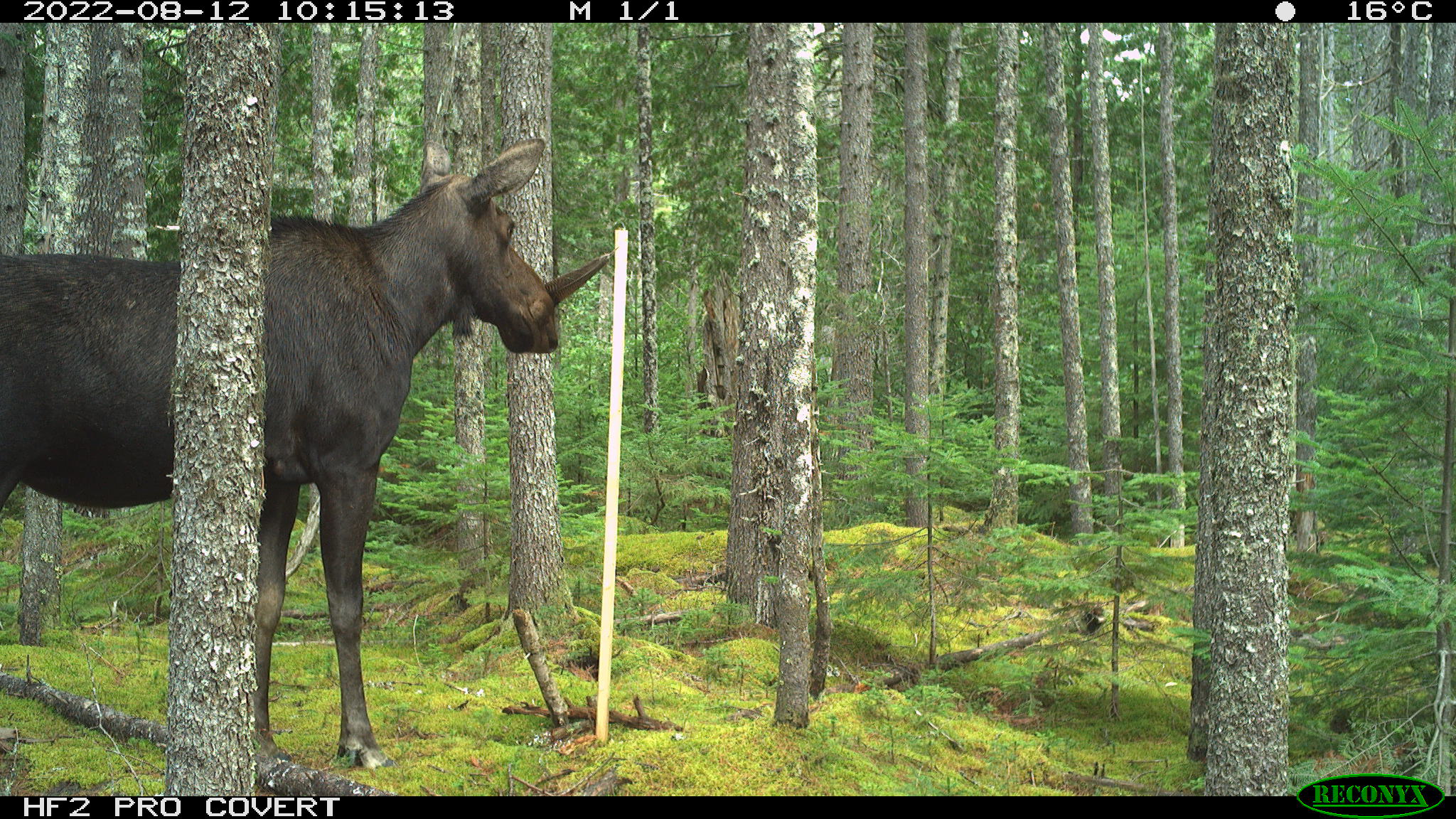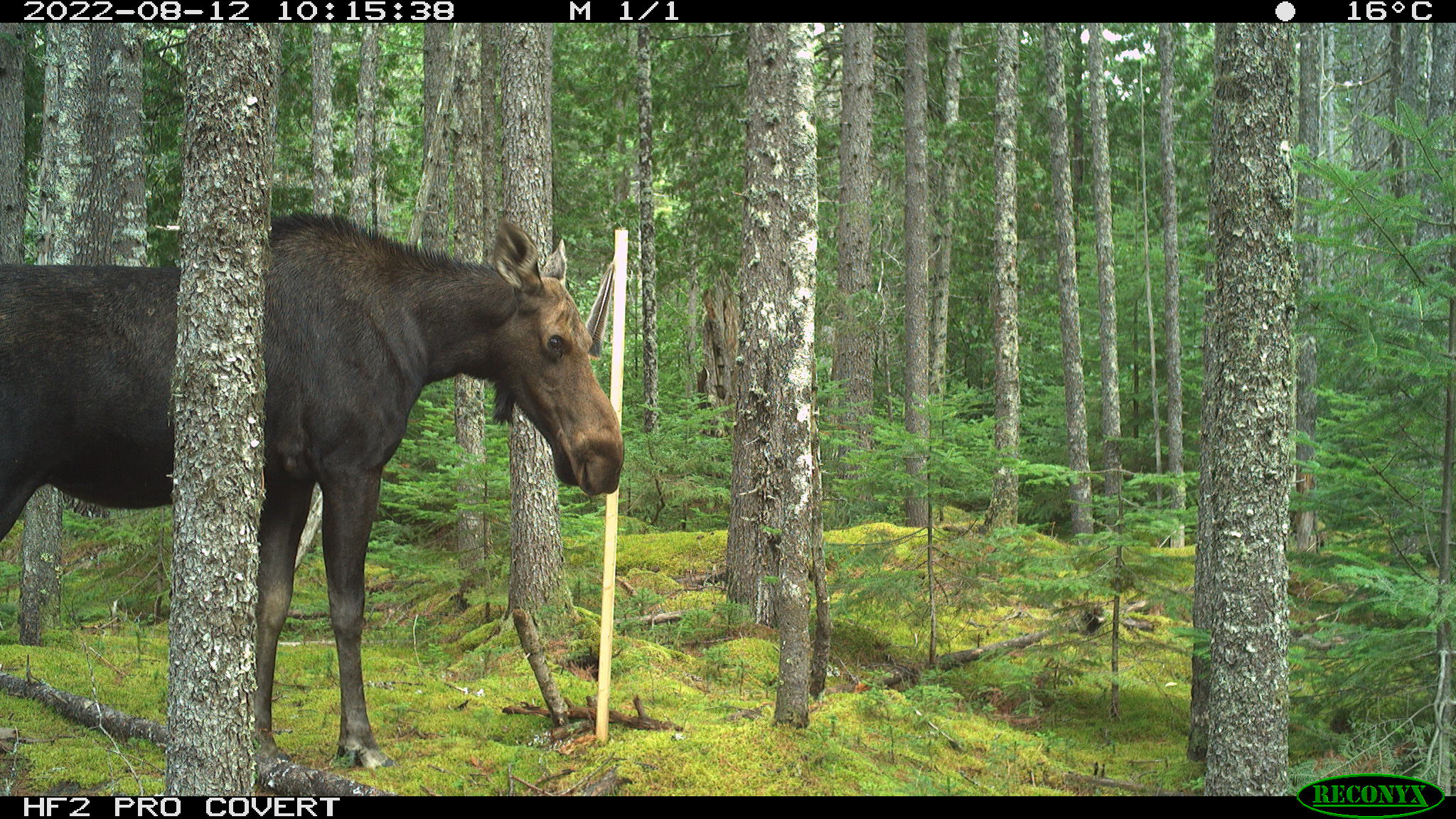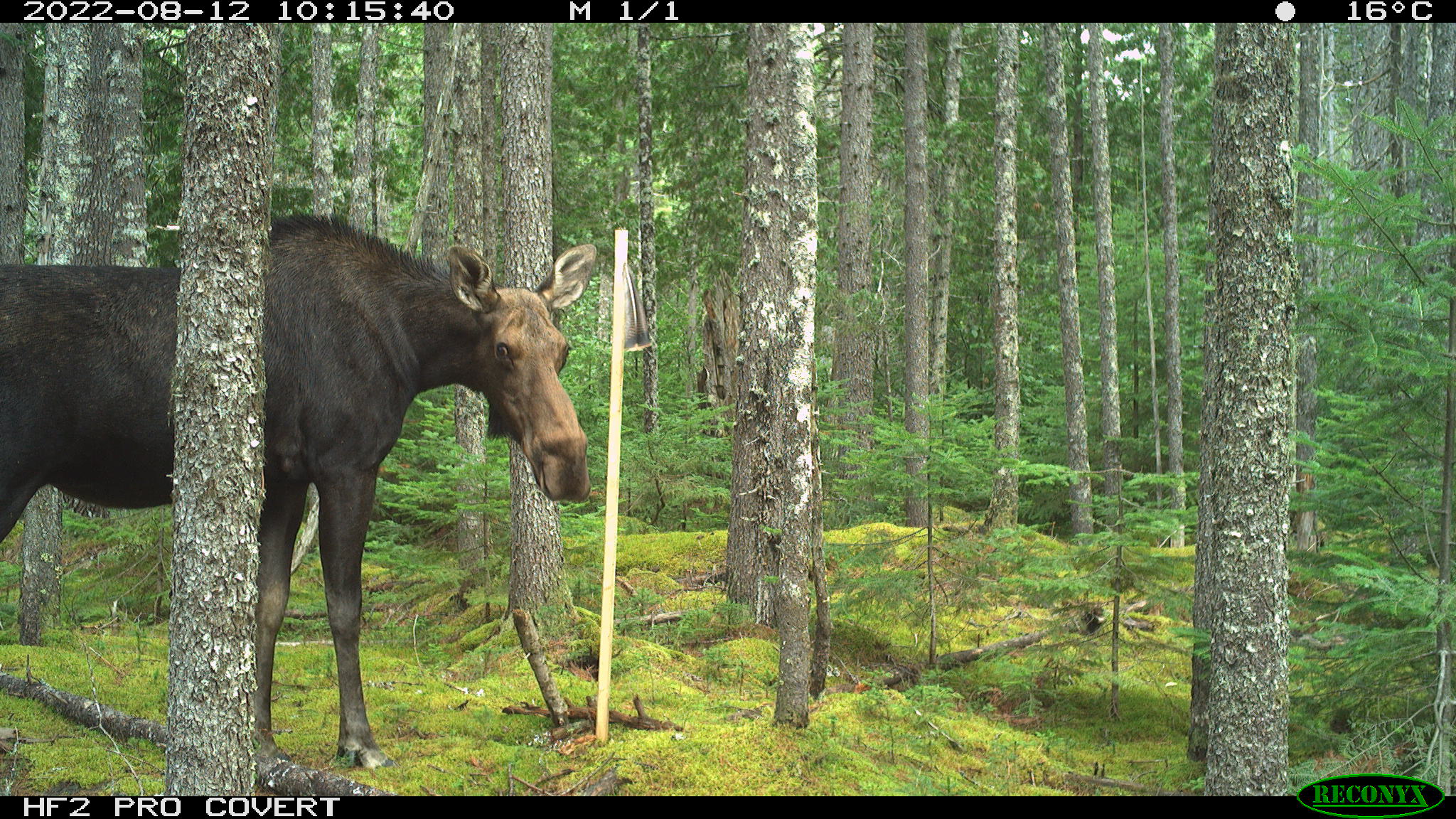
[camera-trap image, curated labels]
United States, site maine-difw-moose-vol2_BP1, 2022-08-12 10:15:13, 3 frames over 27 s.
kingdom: Animalia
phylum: Chordata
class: Mammalia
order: Artiodactyla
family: Cervidae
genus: Alces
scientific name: Alces alces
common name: moose